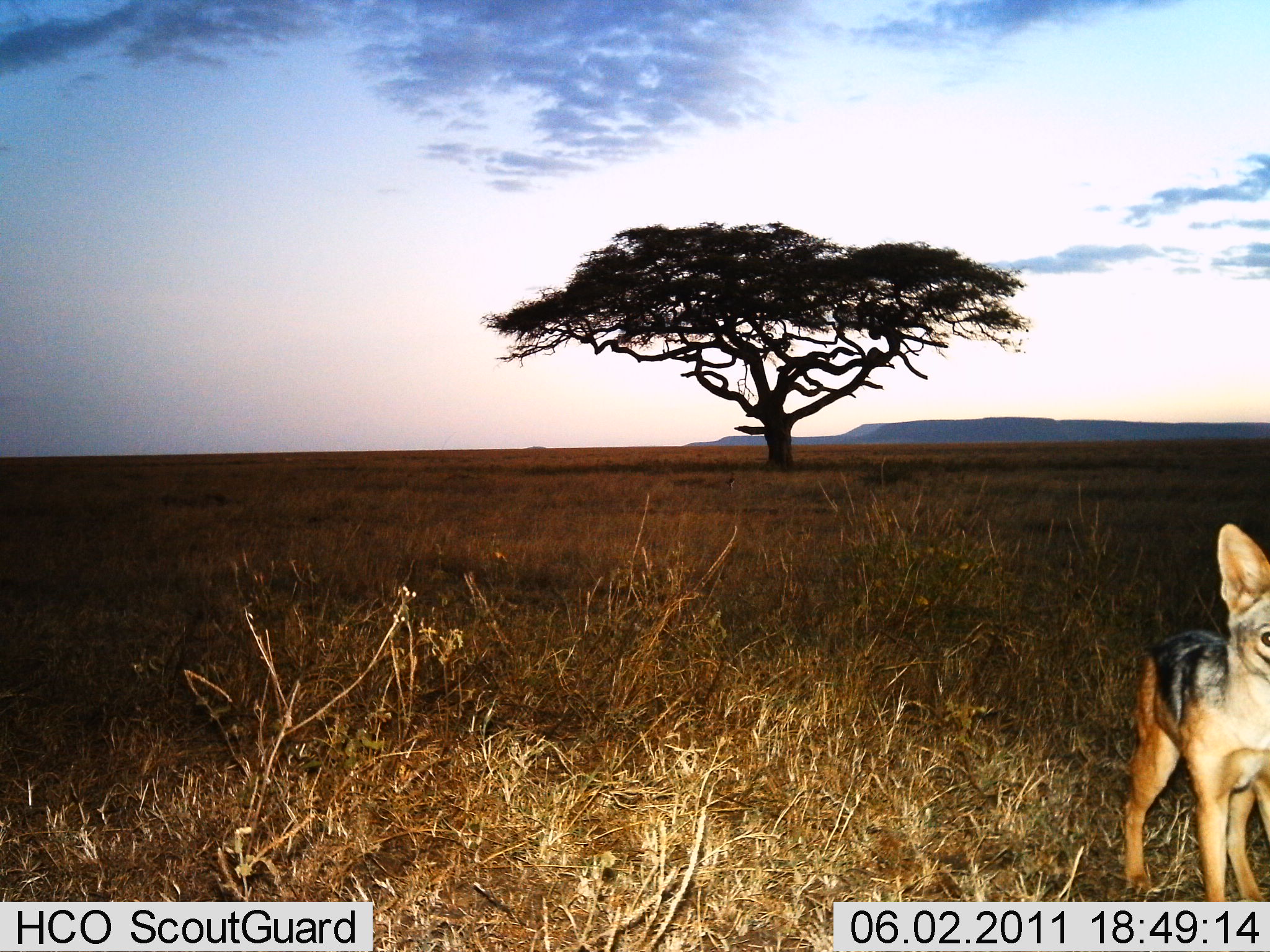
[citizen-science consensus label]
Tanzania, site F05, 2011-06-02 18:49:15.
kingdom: Animalia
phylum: Chordata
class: Mammalia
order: Carnivora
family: Canidae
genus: Lupulella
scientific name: Lupulella mesomelas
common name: black-backed jackal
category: jackal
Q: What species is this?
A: Jackal (black-backed jackal) (Lupulella mesomelas).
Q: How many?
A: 1.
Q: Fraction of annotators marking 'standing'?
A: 100%.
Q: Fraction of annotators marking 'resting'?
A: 0%.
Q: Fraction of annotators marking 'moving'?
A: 0%.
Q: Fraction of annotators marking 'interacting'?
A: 0%.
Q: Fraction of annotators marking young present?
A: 9%.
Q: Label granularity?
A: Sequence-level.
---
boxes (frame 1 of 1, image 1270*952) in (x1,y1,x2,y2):
animal: (1121,524,1270,952)